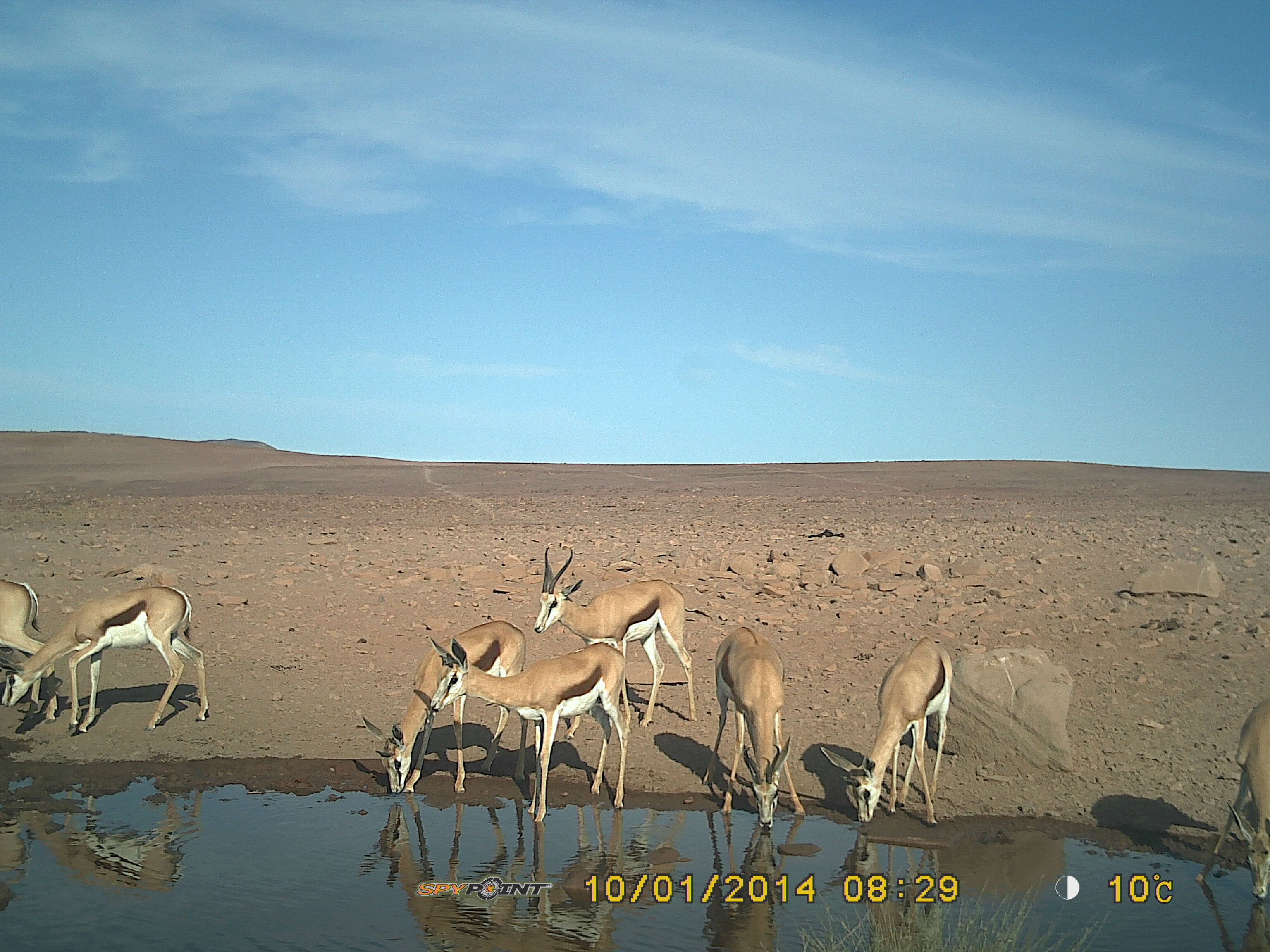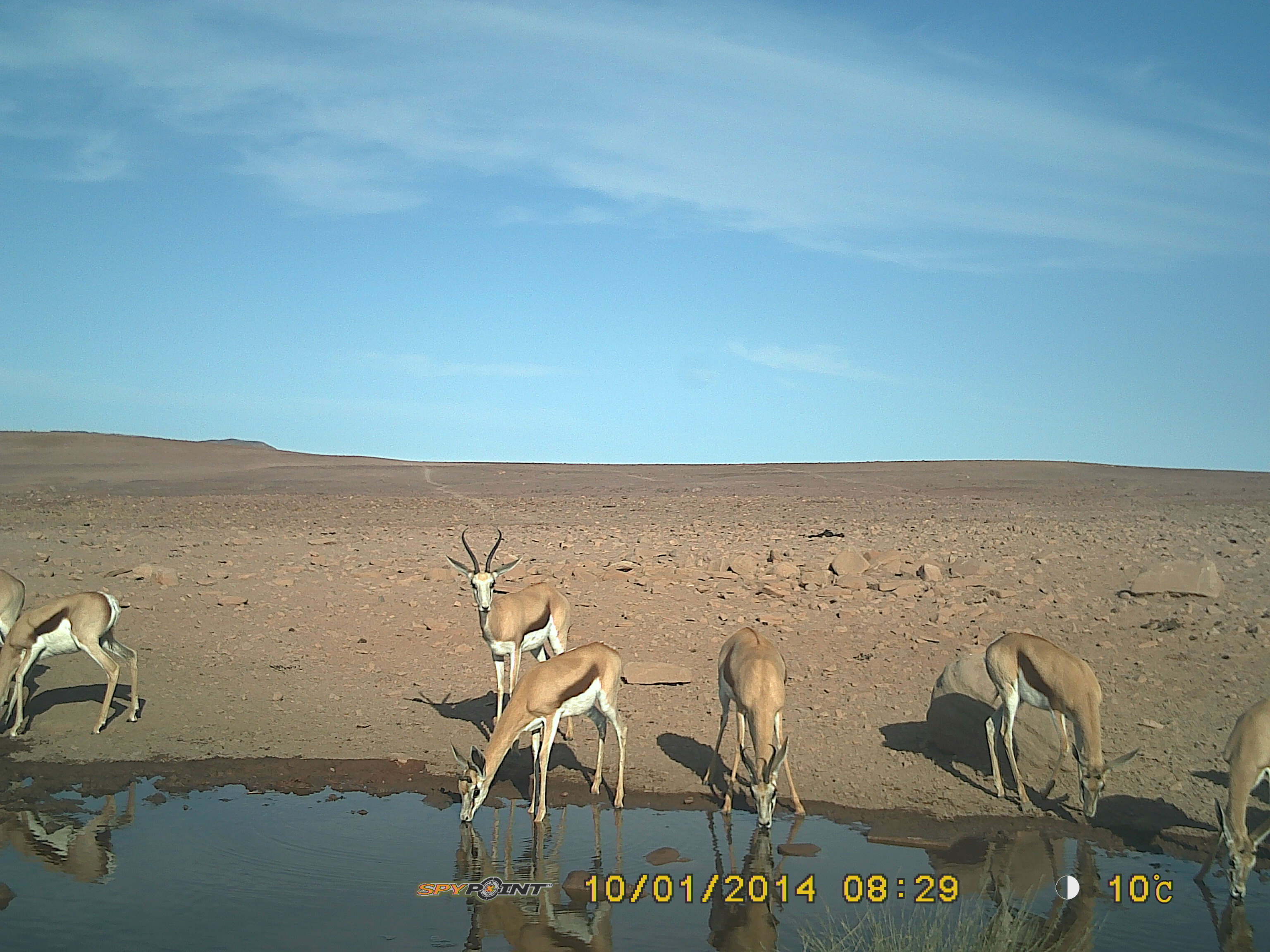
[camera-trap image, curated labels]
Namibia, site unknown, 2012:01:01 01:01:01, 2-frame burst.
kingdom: Animalia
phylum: Chordata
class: Mammalia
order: Artiodactyla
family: Bovidae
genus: Antidorcas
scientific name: Antidorcas marsupialis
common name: springbok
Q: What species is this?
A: Antidorcas marsupialis (springbok).